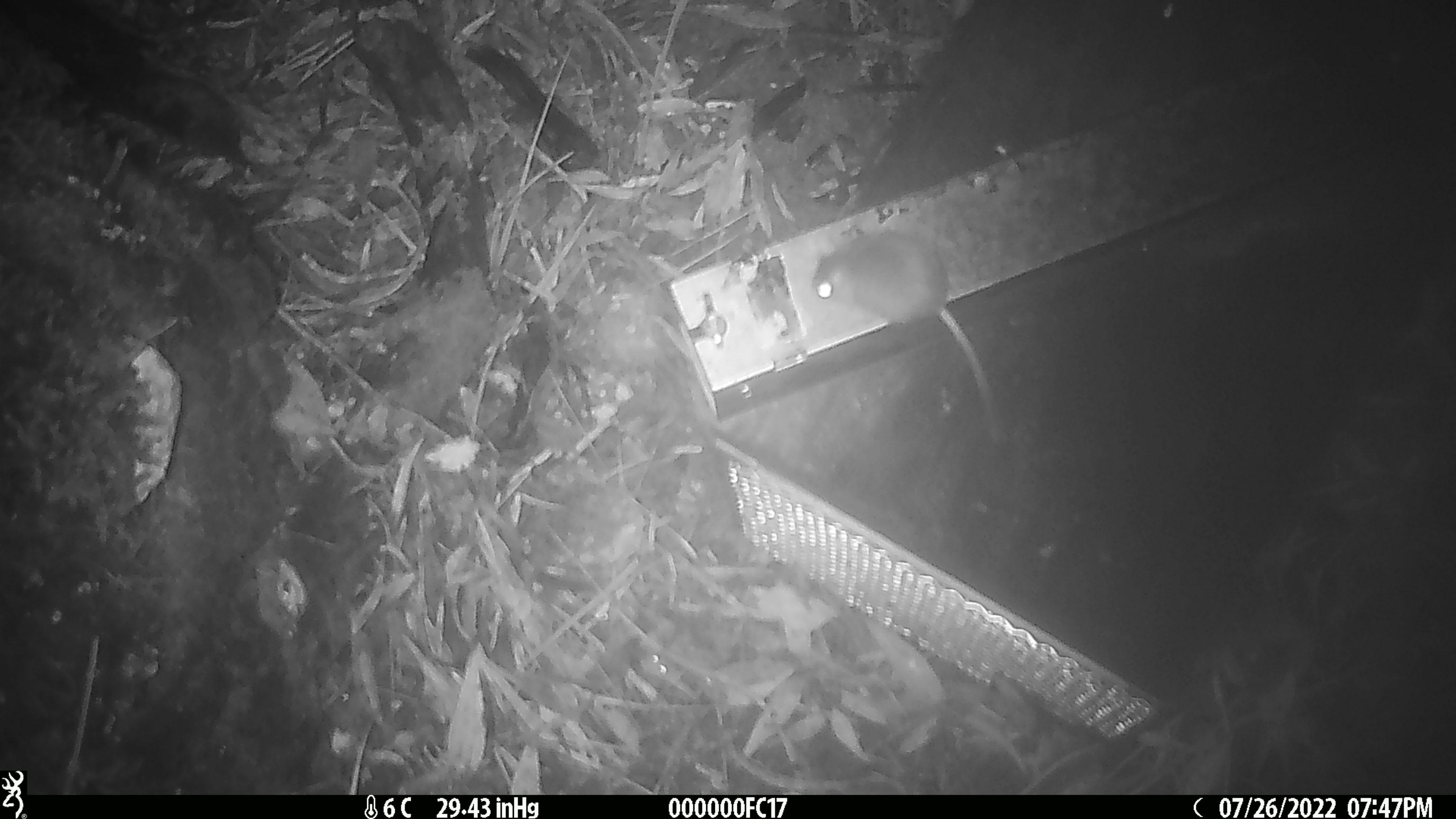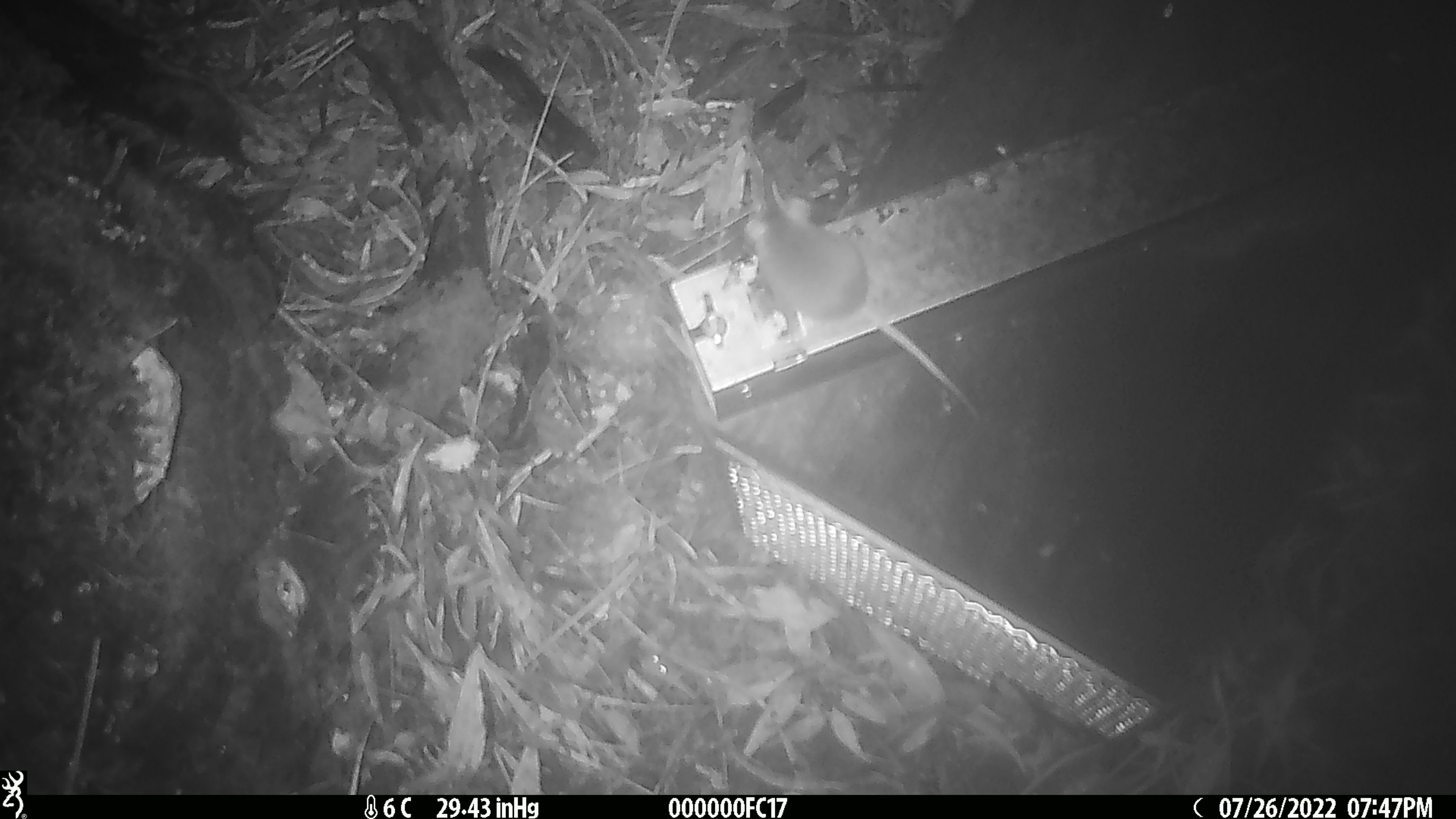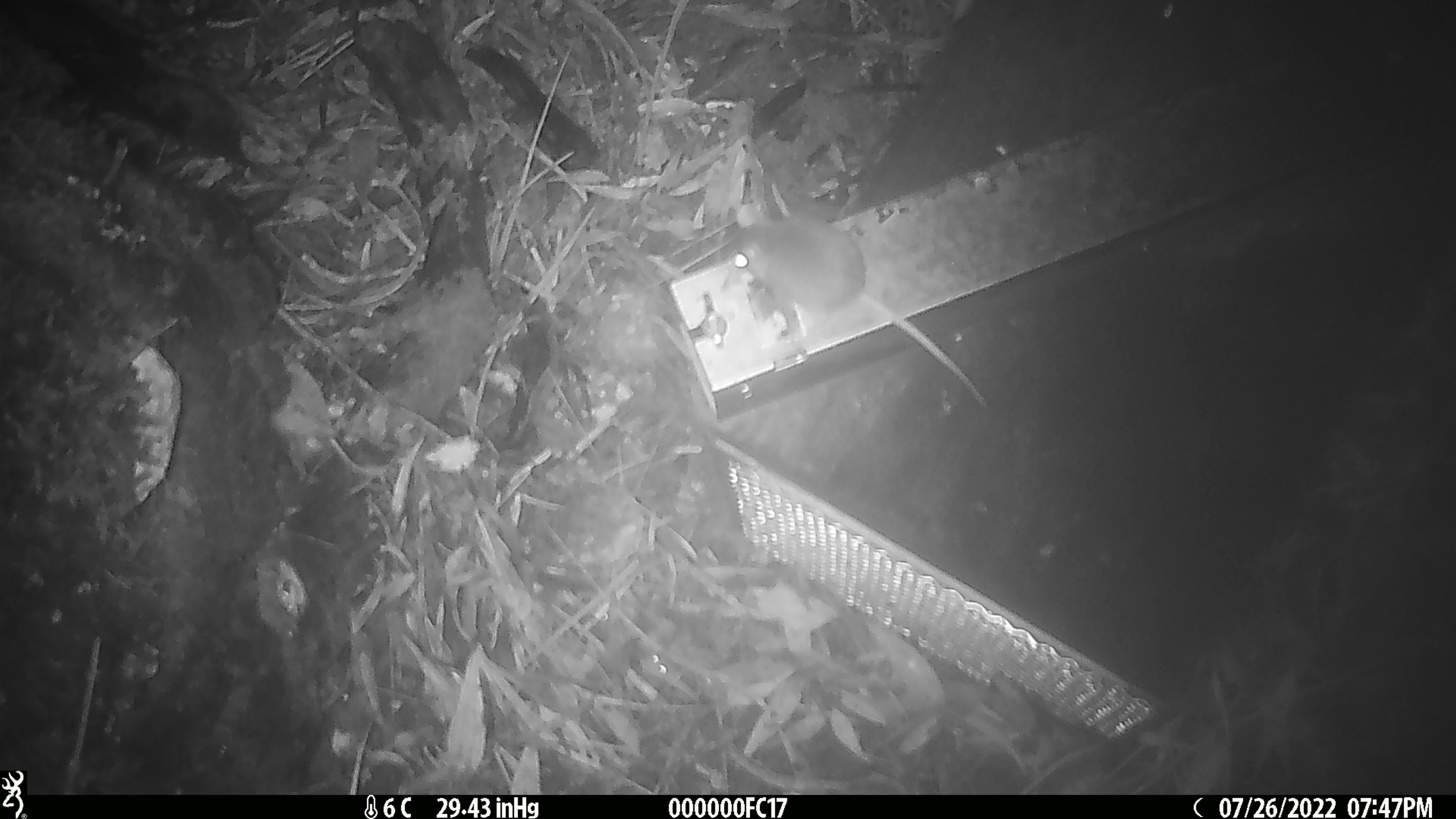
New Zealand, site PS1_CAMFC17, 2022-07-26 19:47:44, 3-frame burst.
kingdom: Animalia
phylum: Chordata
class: Mammalia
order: Rodentia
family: Muridae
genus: Mus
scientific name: Mus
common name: mouse